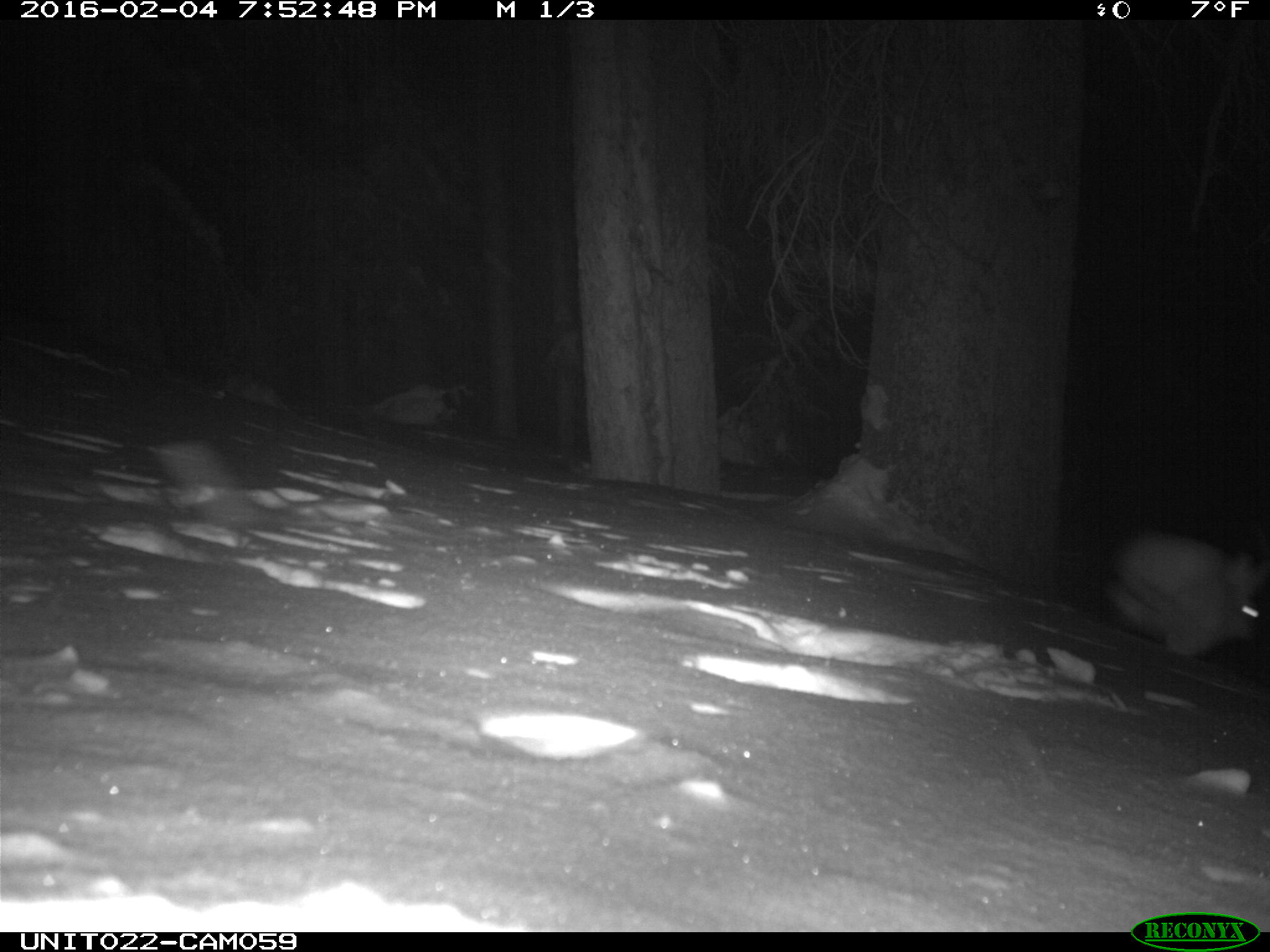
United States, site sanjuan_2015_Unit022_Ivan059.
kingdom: Animalia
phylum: Chordata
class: Mammalia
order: Lagomorpha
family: Leporidae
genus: Lepus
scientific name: Lepus americanus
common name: snowshoe hare